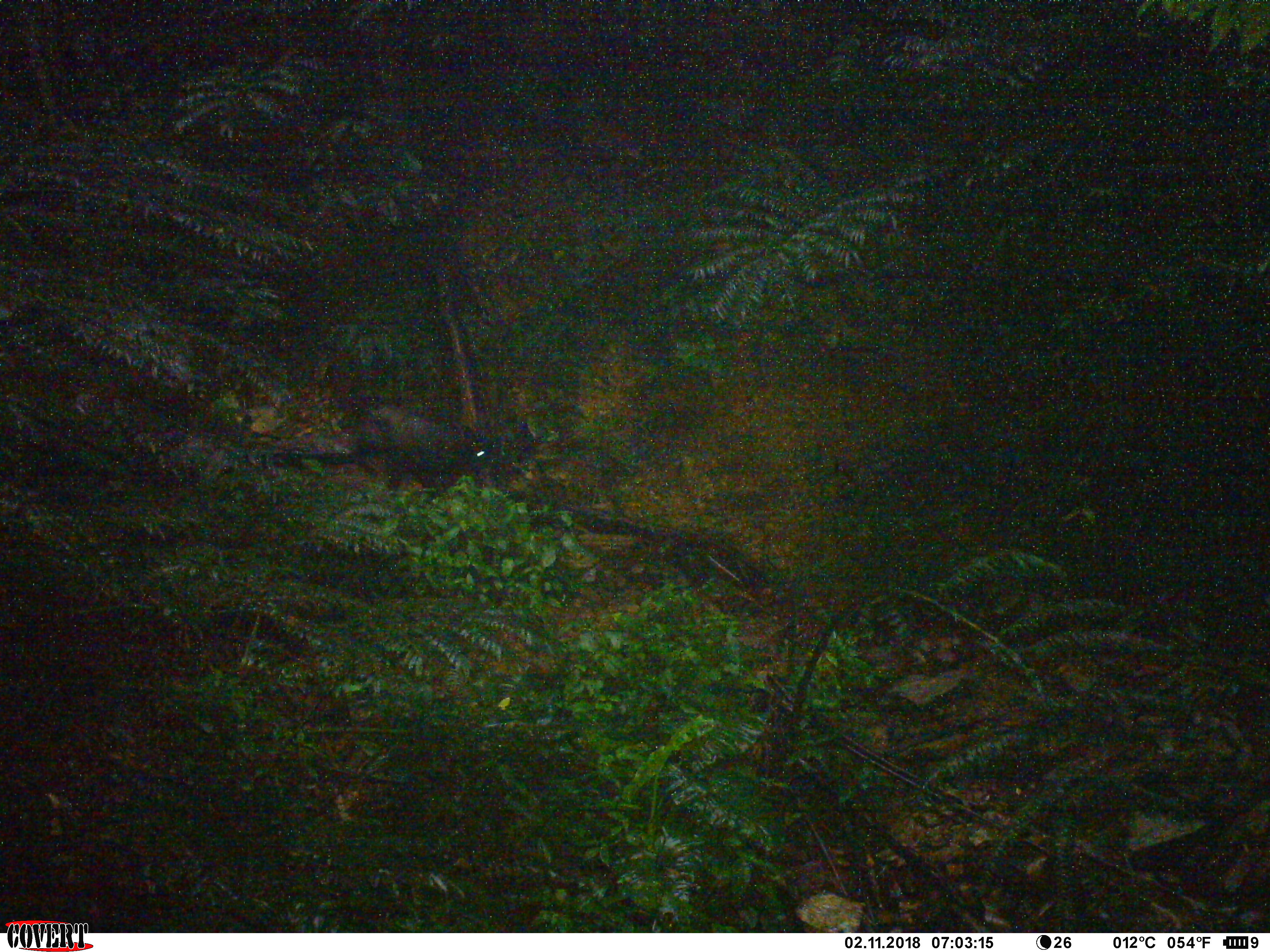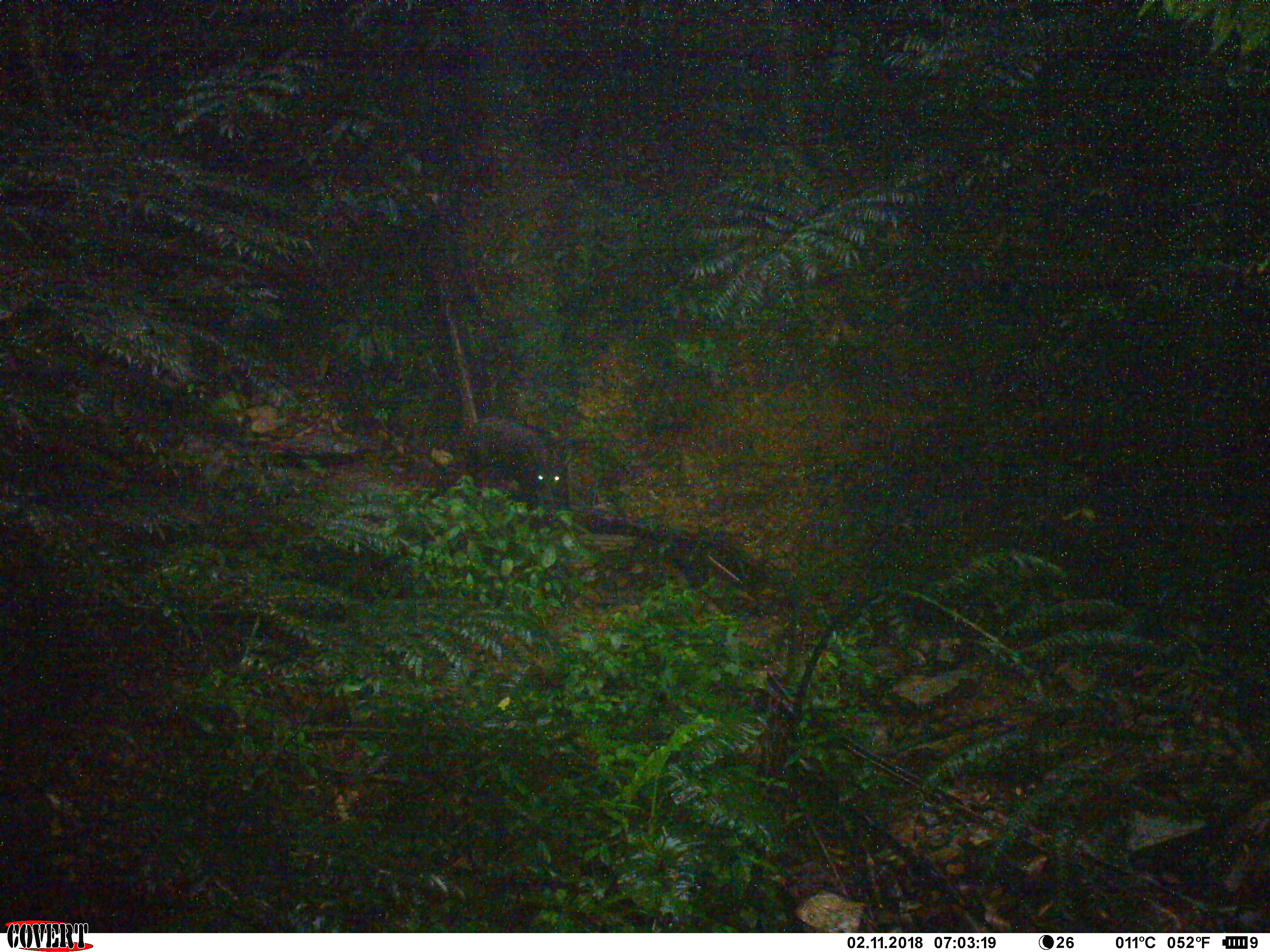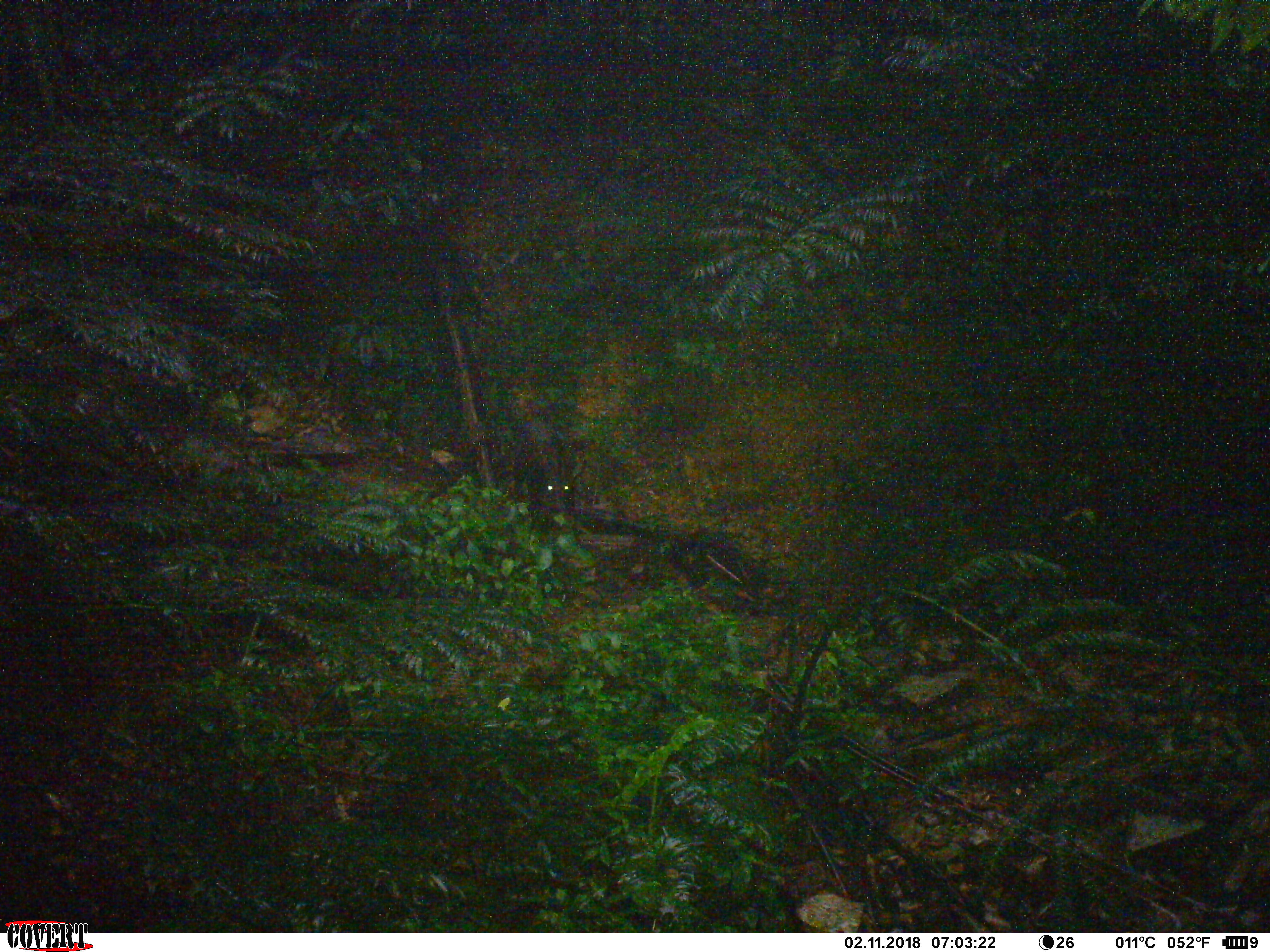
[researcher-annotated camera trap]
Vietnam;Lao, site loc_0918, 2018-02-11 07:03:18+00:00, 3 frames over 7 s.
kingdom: Animalia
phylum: Chordata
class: Mammalia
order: Artiodactyla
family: Bovidae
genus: Capricornis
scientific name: Capricornis sumatraensis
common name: chinese serow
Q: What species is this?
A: Chinese serow (Capricornis sumatraensis).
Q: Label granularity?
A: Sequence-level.